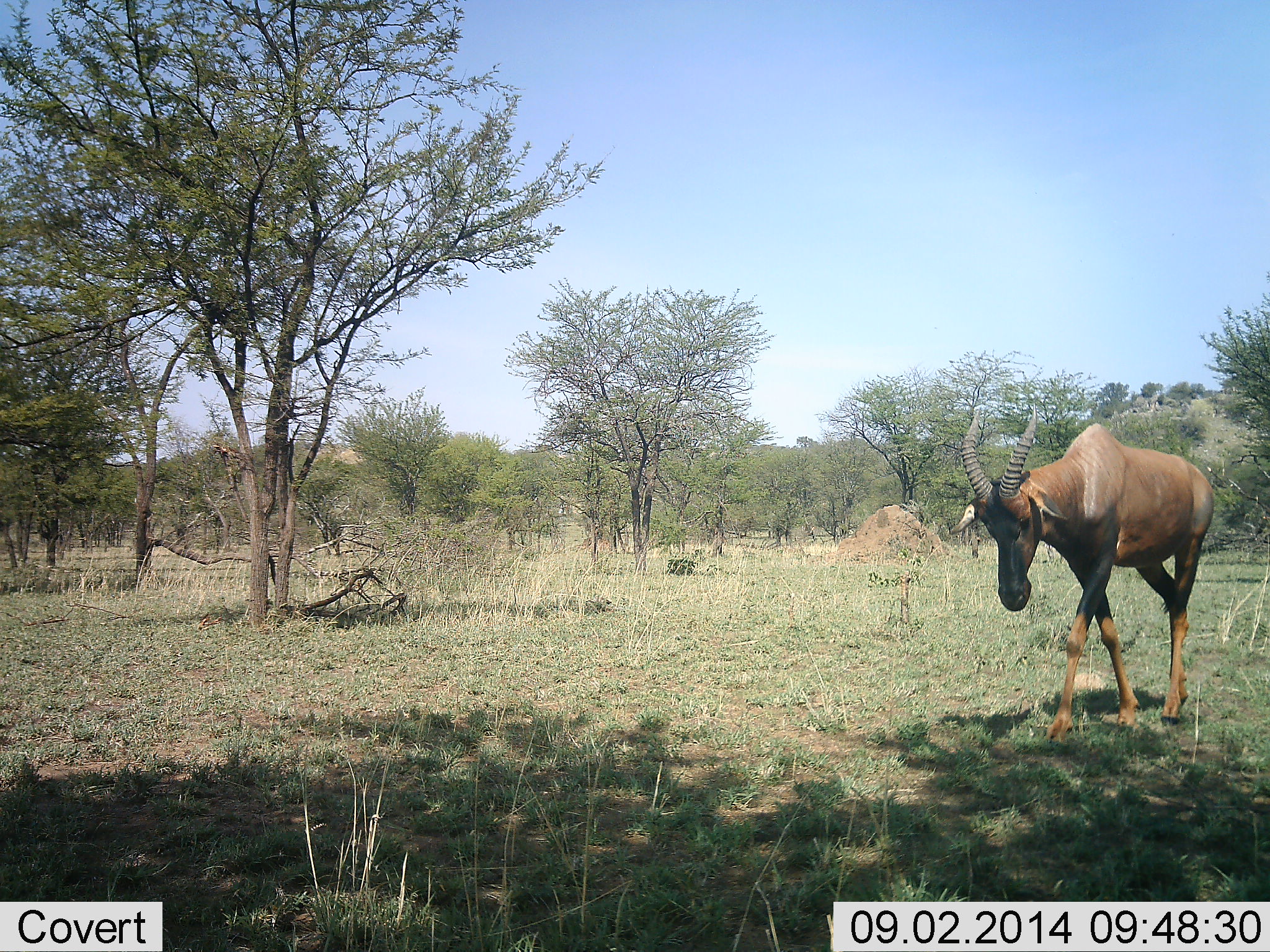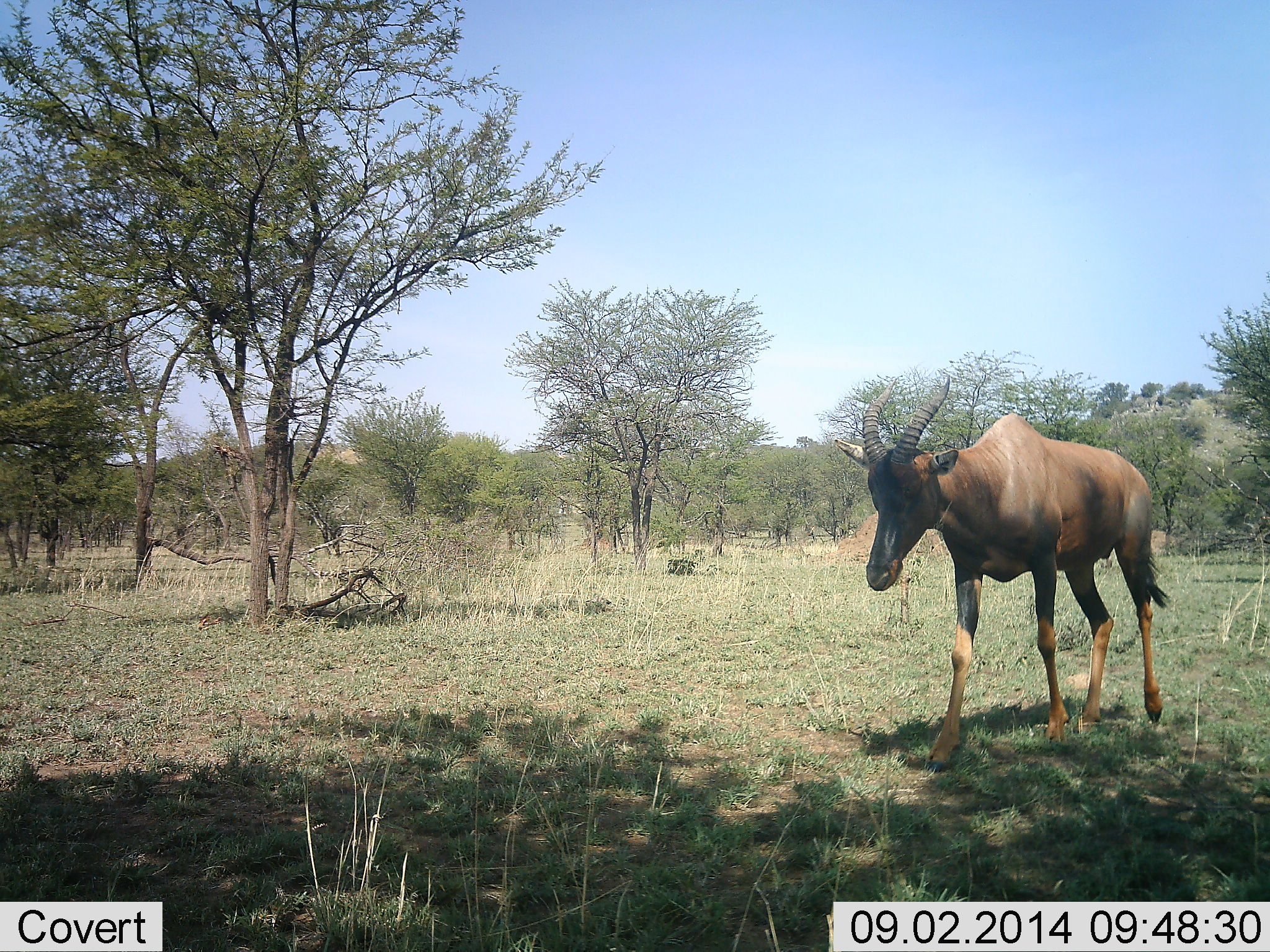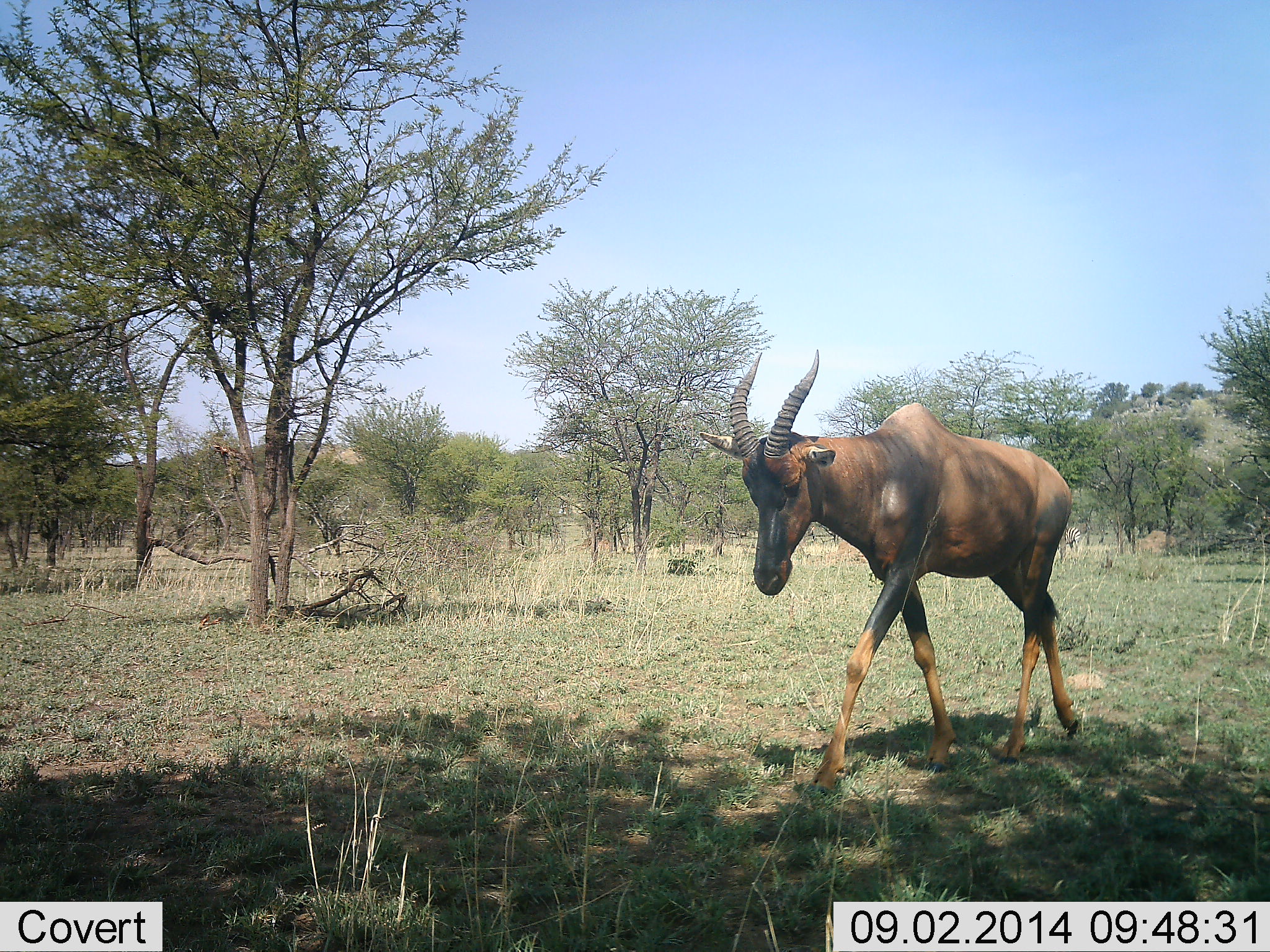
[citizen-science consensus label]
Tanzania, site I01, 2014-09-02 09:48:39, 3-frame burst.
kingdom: Animalia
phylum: Chordata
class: Mammalia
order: Artiodactyla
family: Bovidae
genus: Damaliscus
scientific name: Damaliscus lunatus jimela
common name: topi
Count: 1.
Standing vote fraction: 0%.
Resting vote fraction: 0%.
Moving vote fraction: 90%.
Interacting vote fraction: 0%.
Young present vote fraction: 0%.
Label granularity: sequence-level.